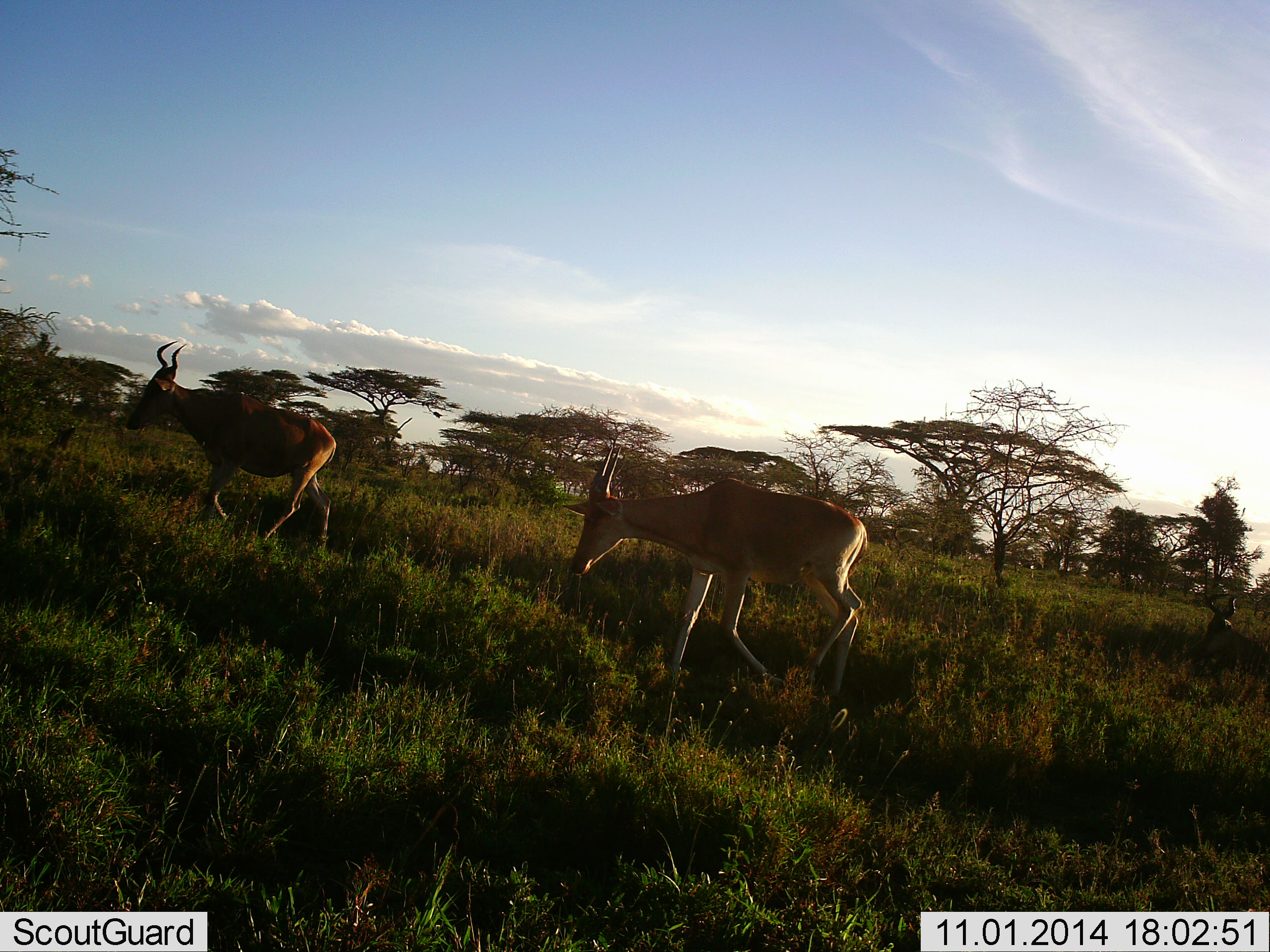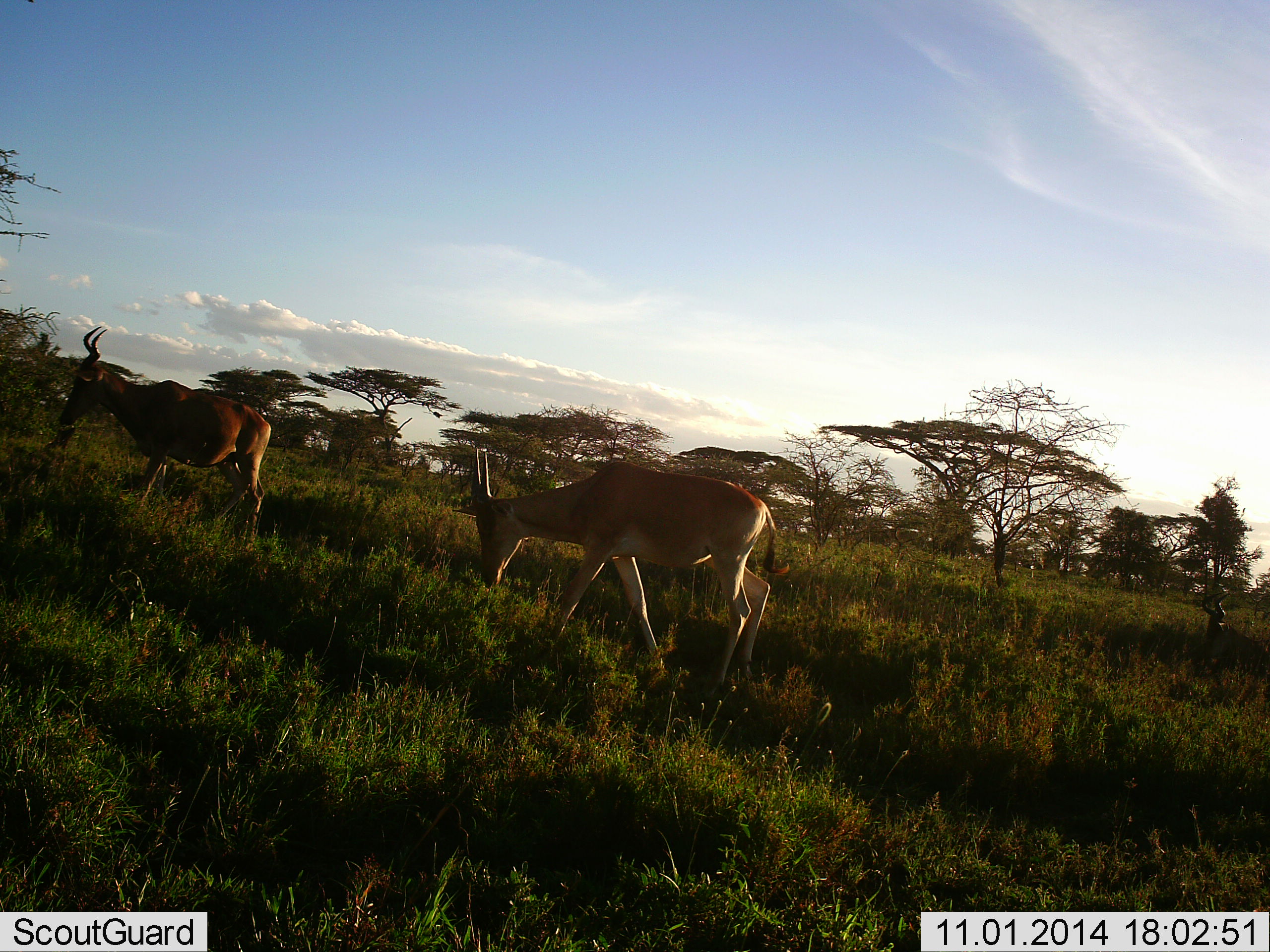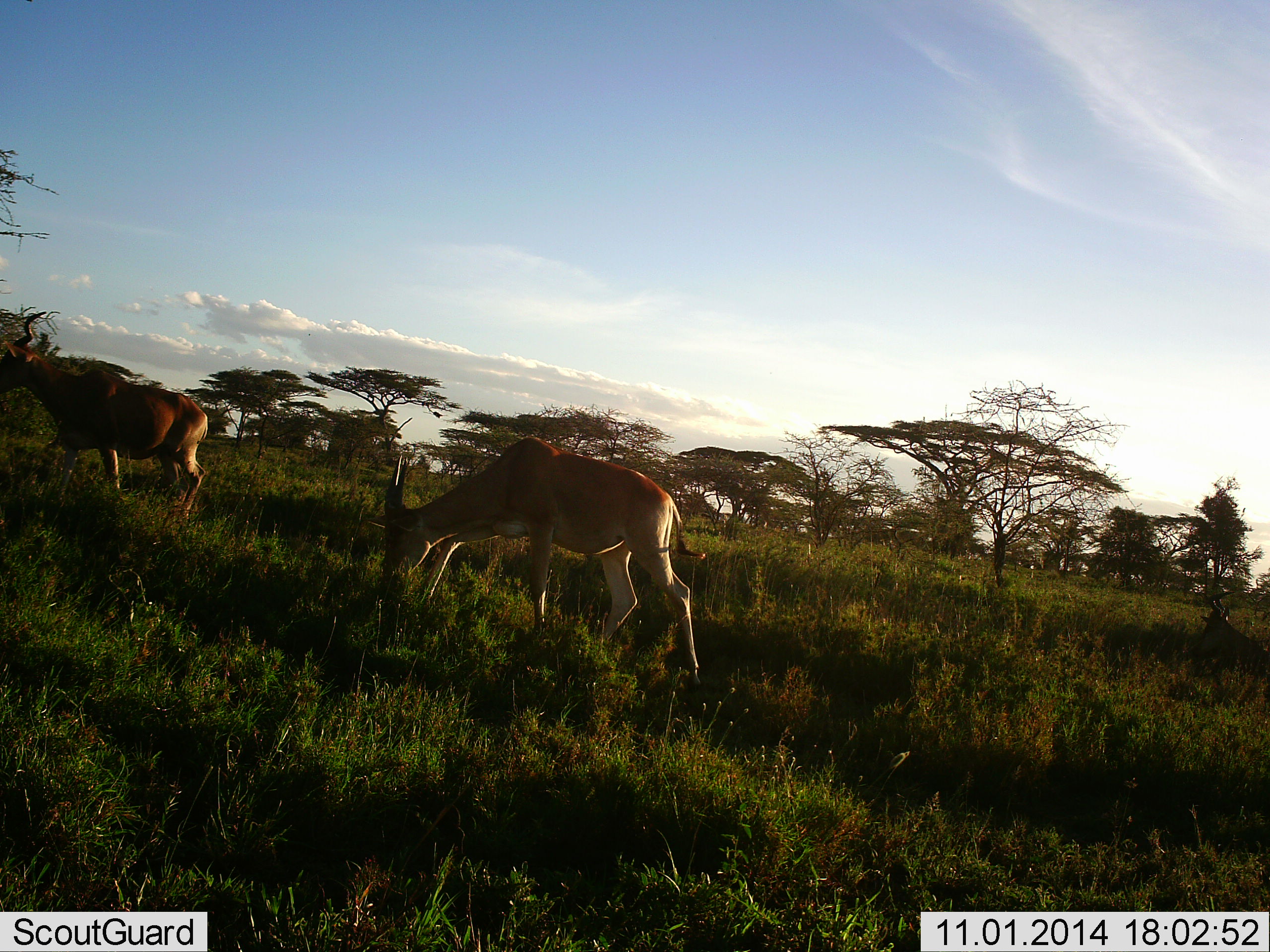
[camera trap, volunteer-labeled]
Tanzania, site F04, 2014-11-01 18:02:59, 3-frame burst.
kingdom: Animalia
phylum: Chordata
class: Mammalia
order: Artiodactyla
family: Bovidae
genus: Alcelaphus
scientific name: Alcelaphus buselaphus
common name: hartebeest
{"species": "hartebeest (Alcelaphus buselaphus)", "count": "2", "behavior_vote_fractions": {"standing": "18%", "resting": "18%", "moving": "91%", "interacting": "0%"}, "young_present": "18%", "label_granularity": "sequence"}